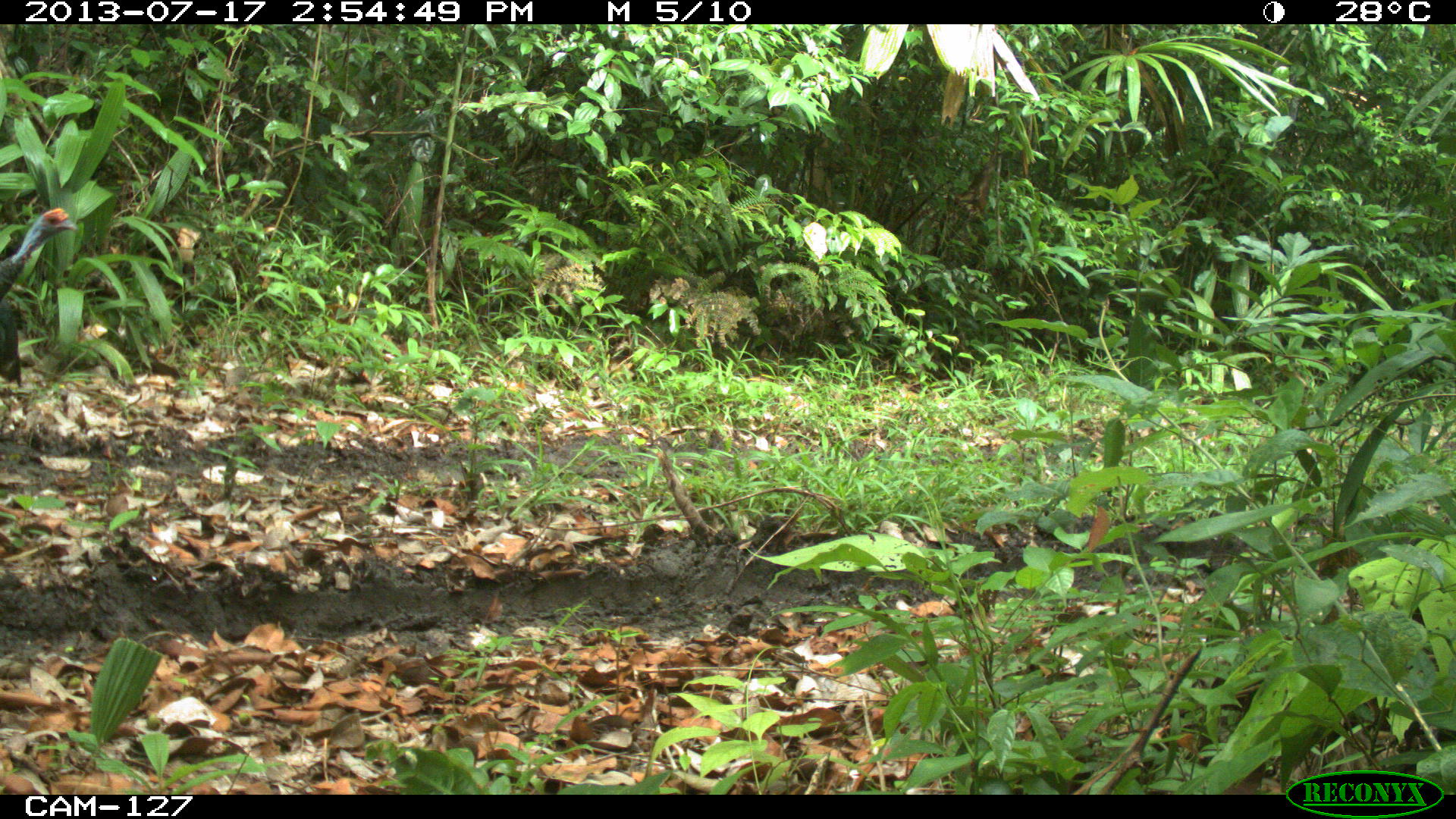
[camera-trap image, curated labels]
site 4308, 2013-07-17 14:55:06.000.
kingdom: Animalia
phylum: Chordata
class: Mammalia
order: Carnivora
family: Felidae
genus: Panthera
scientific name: Panthera onca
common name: jaguar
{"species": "Panthera onca (jaguar)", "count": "1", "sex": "male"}